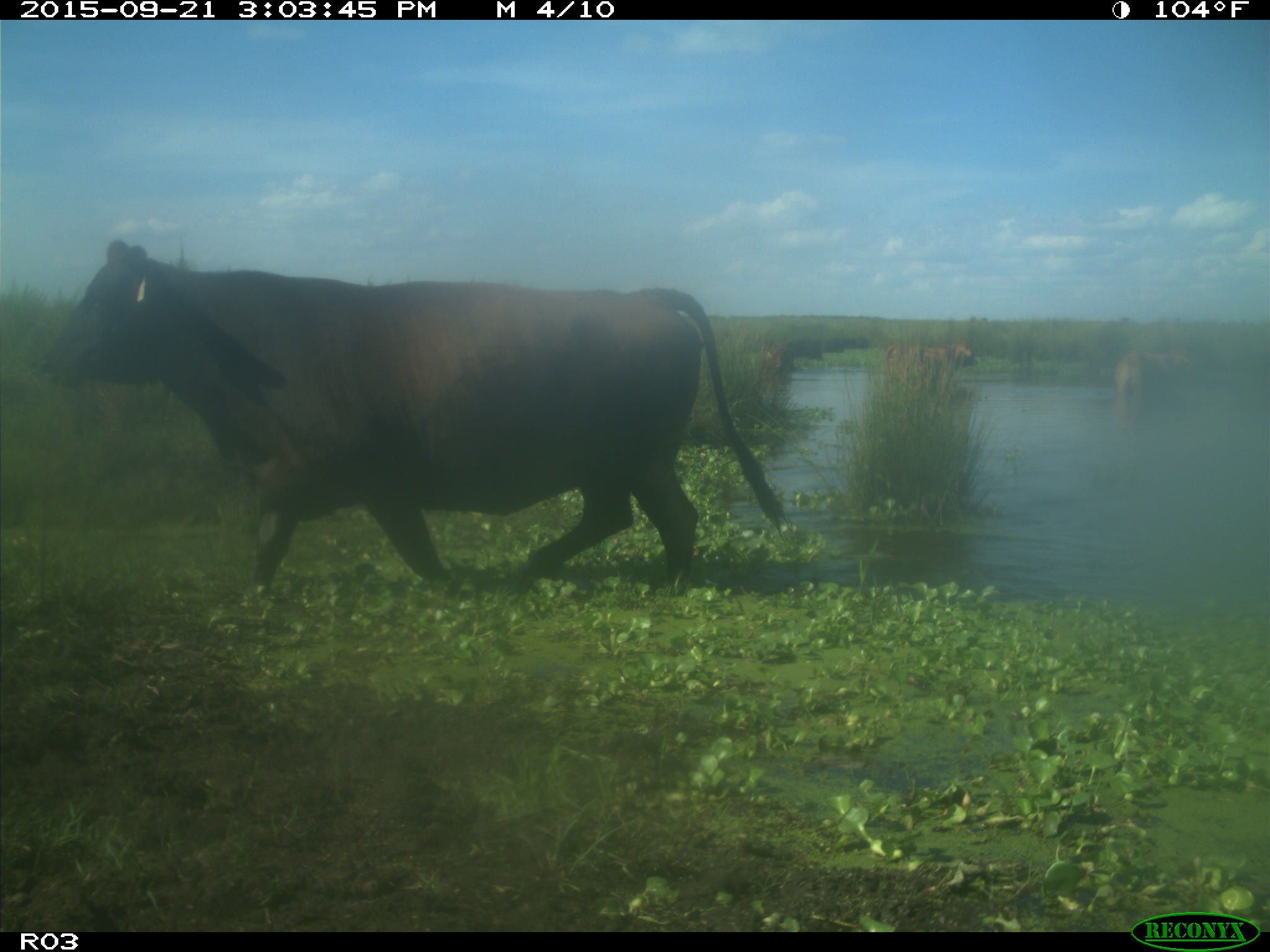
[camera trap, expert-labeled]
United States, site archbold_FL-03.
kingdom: Animalia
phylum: Chordata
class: Mammalia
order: Artiodactyla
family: Bovidae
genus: Bos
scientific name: Bos taurus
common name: domestic cow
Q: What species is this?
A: Bos taurus (domestic cow).